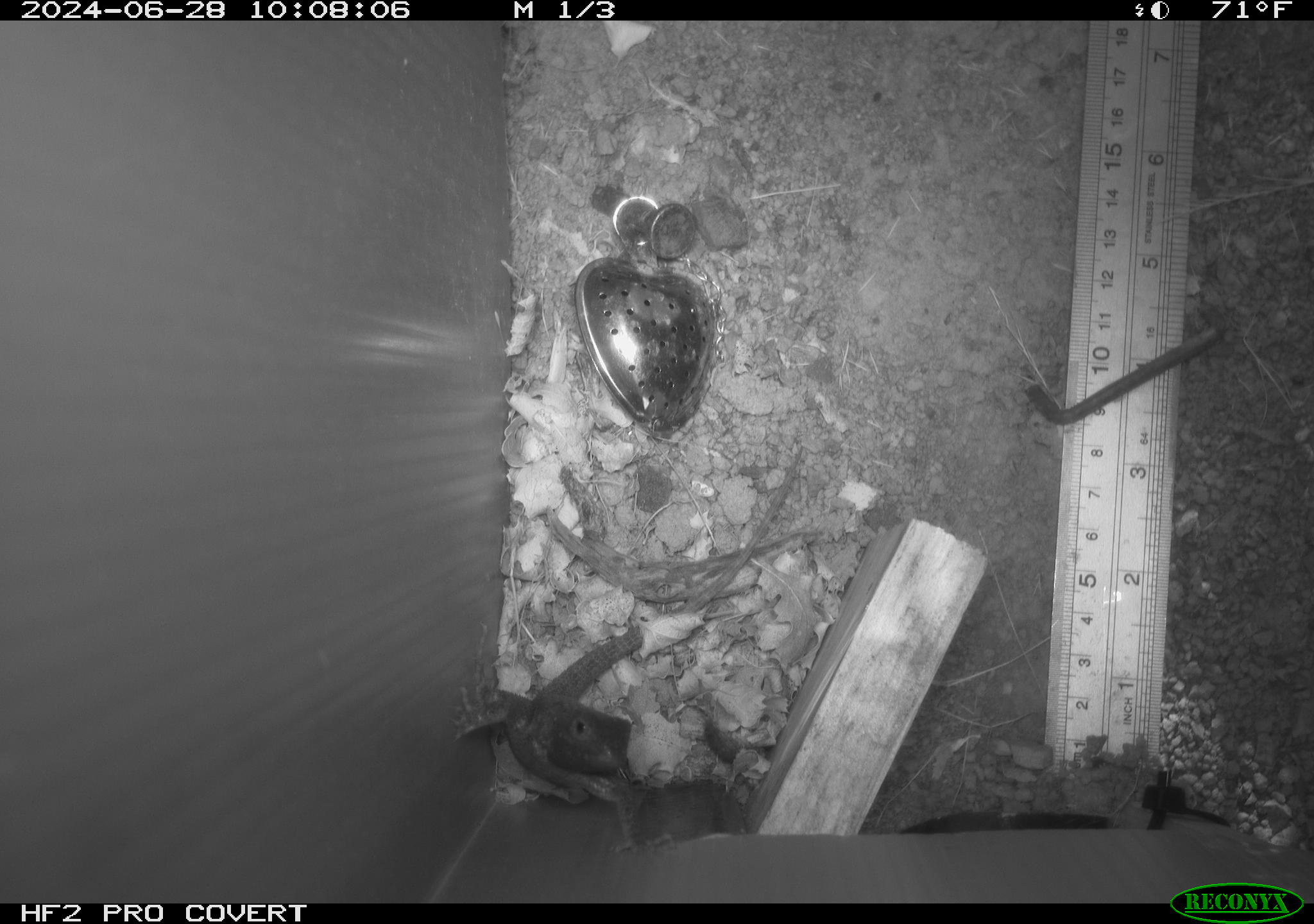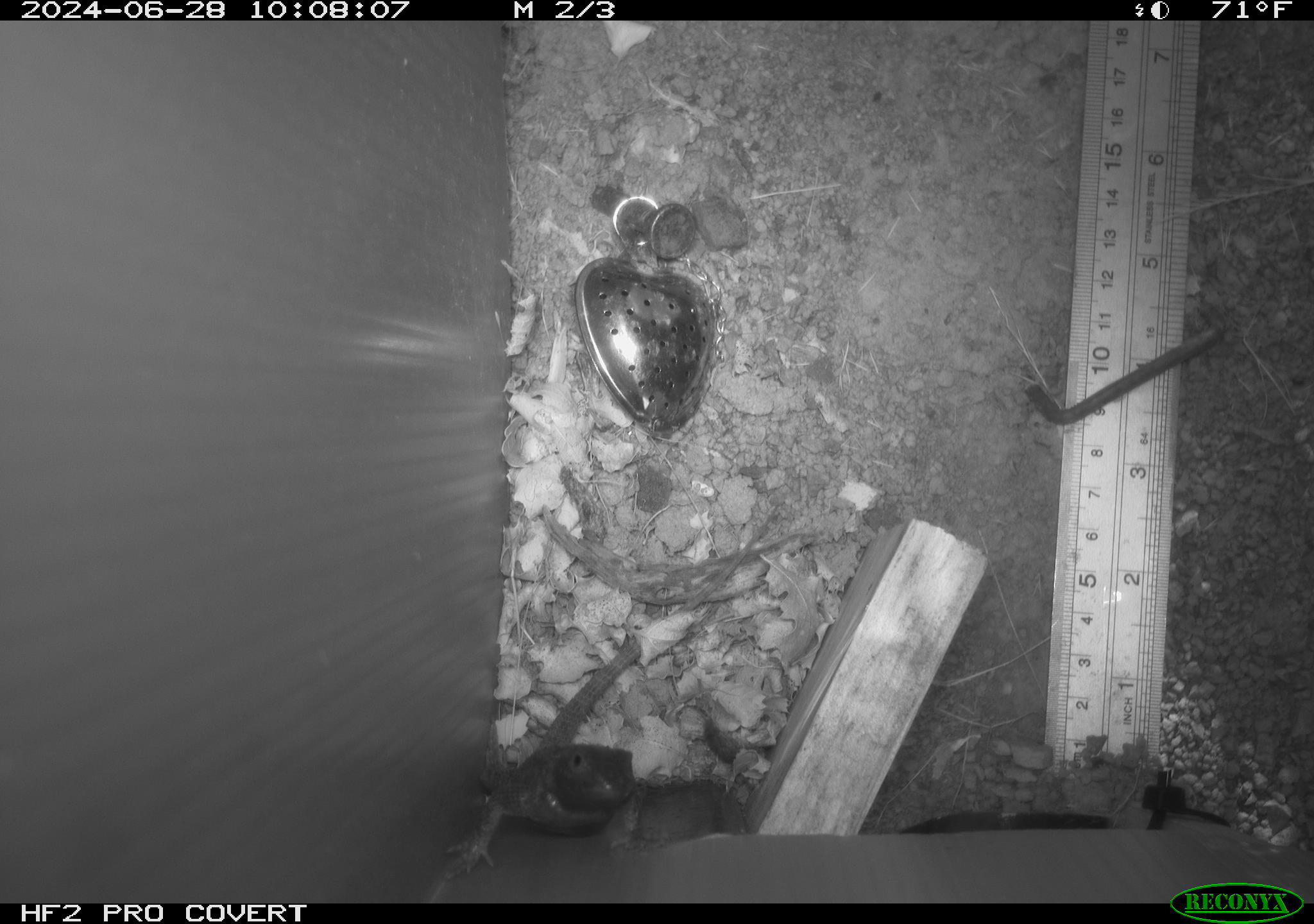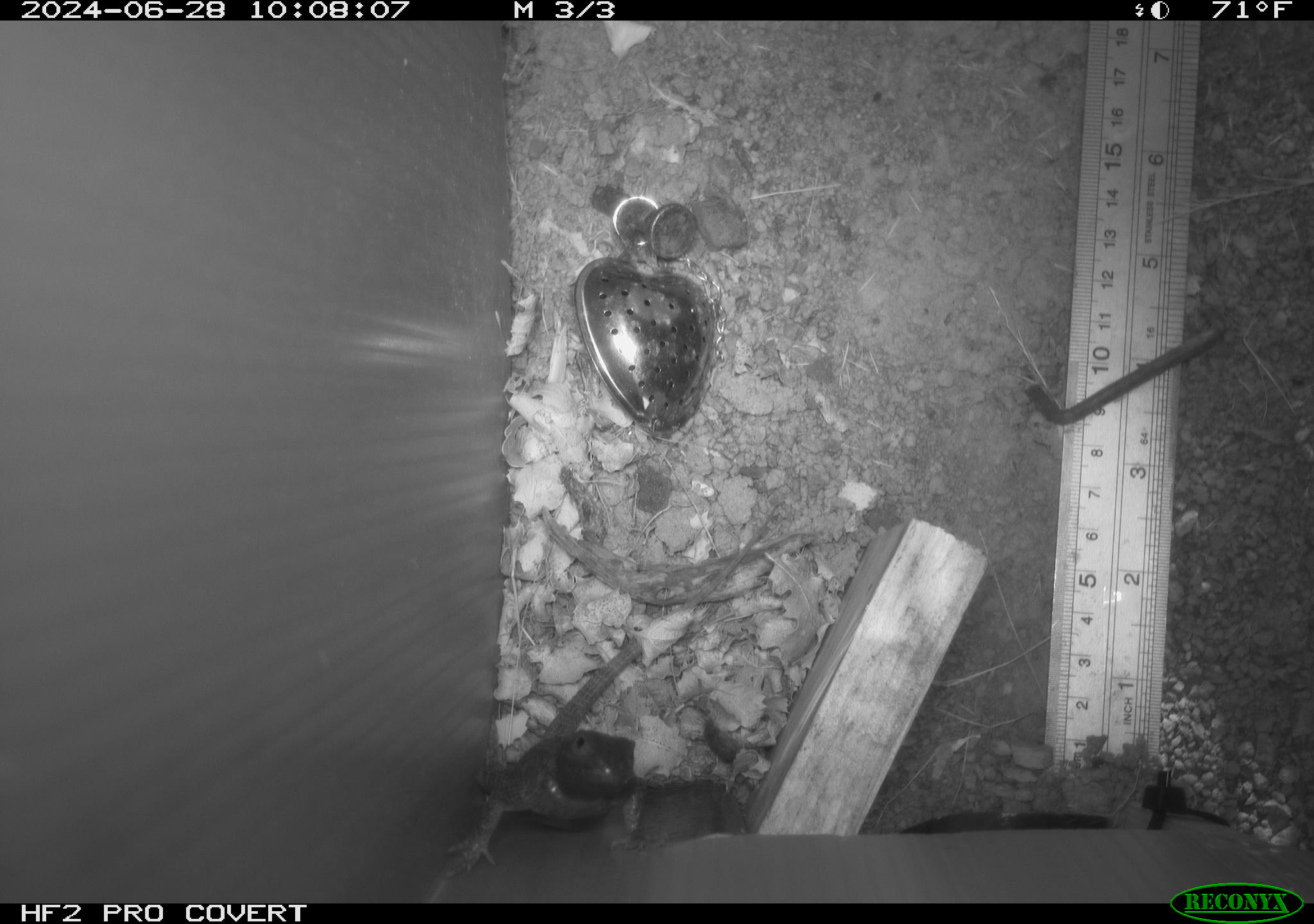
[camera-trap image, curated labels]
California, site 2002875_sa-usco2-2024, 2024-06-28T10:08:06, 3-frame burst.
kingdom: Animalia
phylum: Chordata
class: Reptilia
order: Squamata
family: Phrynosomatidae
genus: Sceloporus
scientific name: Sceloporus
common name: spiny lizards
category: sceloporus species